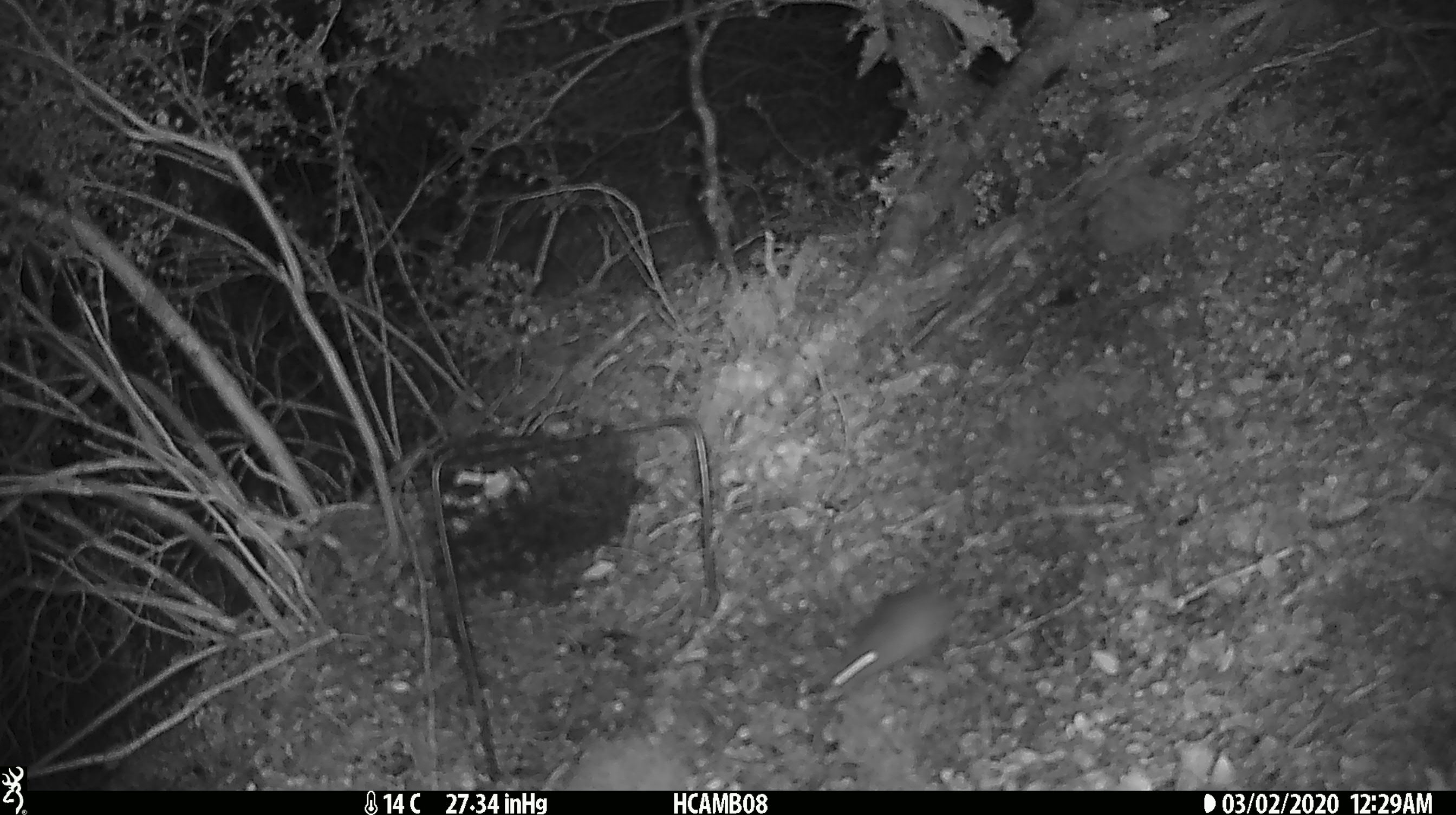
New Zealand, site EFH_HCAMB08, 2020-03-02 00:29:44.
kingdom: Animalia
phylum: Chordata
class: Mammalia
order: Rodentia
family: Muridae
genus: Mus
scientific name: Mus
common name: mouse